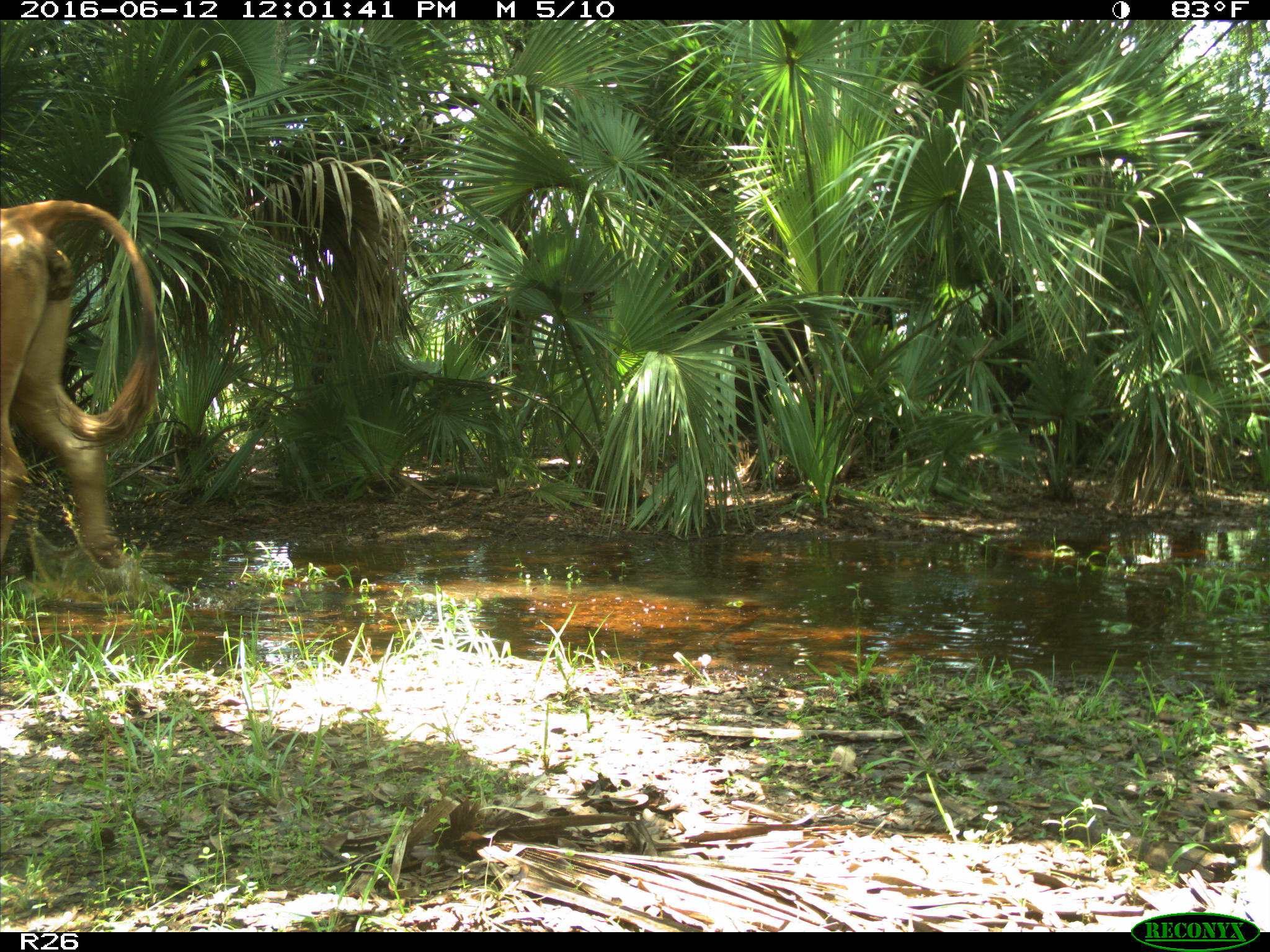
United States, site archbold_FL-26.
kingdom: Animalia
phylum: Chordata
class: Mammalia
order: Artiodactyla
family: Bovidae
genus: Bos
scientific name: Bos taurus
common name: domestic cow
Bos taurus (domestic cow).